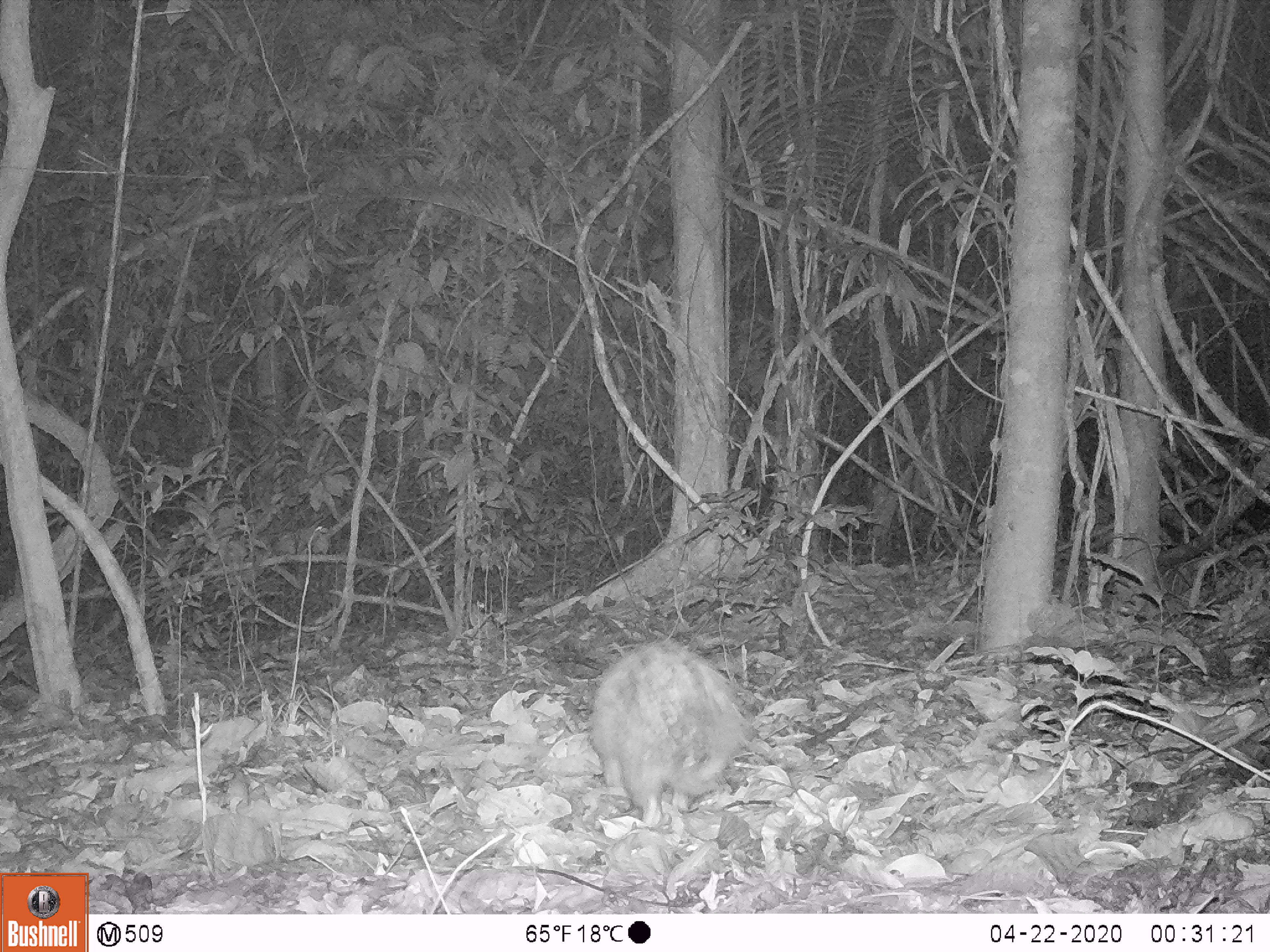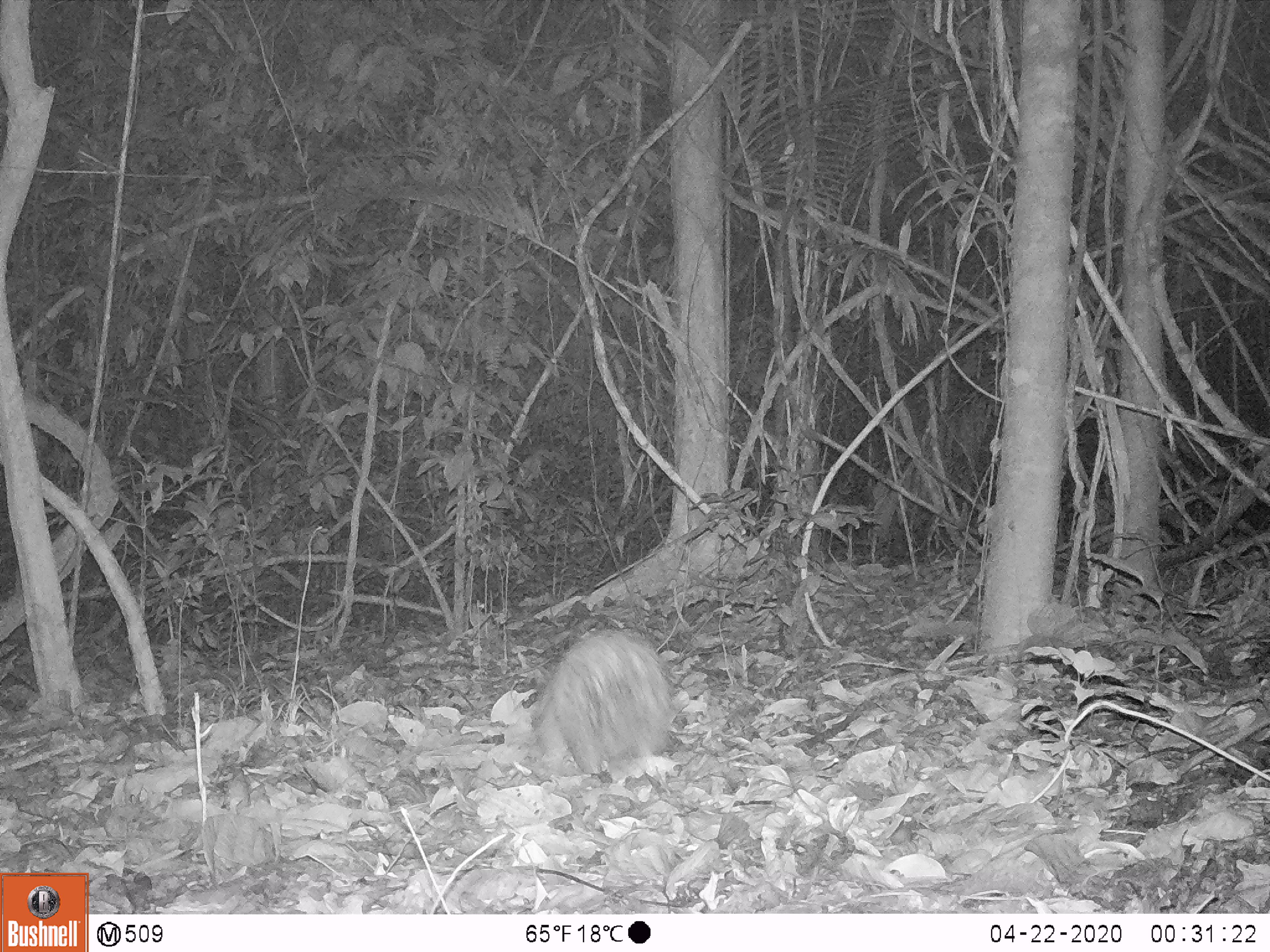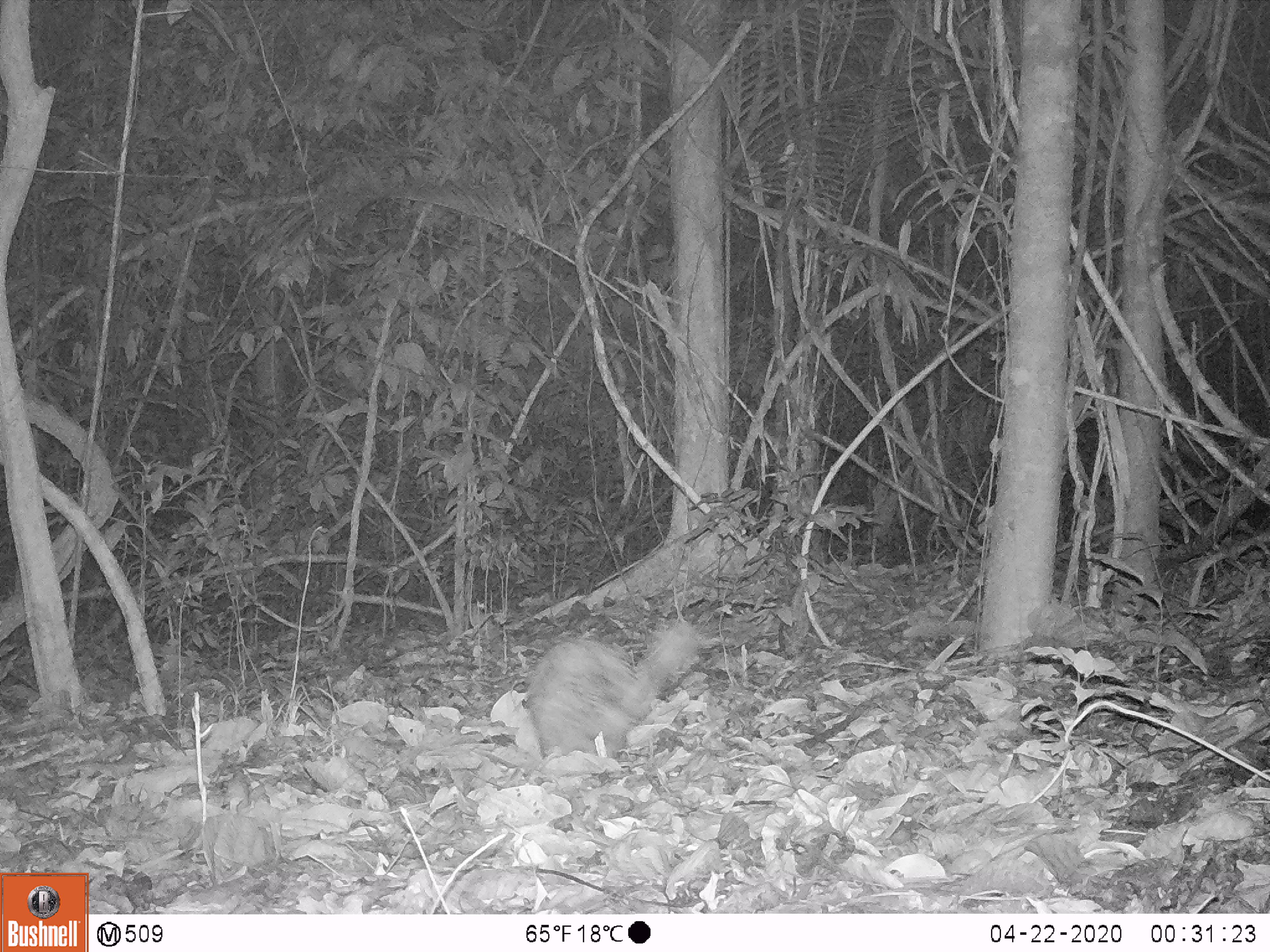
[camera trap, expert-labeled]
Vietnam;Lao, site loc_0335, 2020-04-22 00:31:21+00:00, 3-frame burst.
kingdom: Animalia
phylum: Chordata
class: Mammalia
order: Rodentia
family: Hystricidae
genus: Atherurus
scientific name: Atherurus macrourus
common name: asiatic brush-tailed porcupine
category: asiatic brush tailed porcupine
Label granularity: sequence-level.